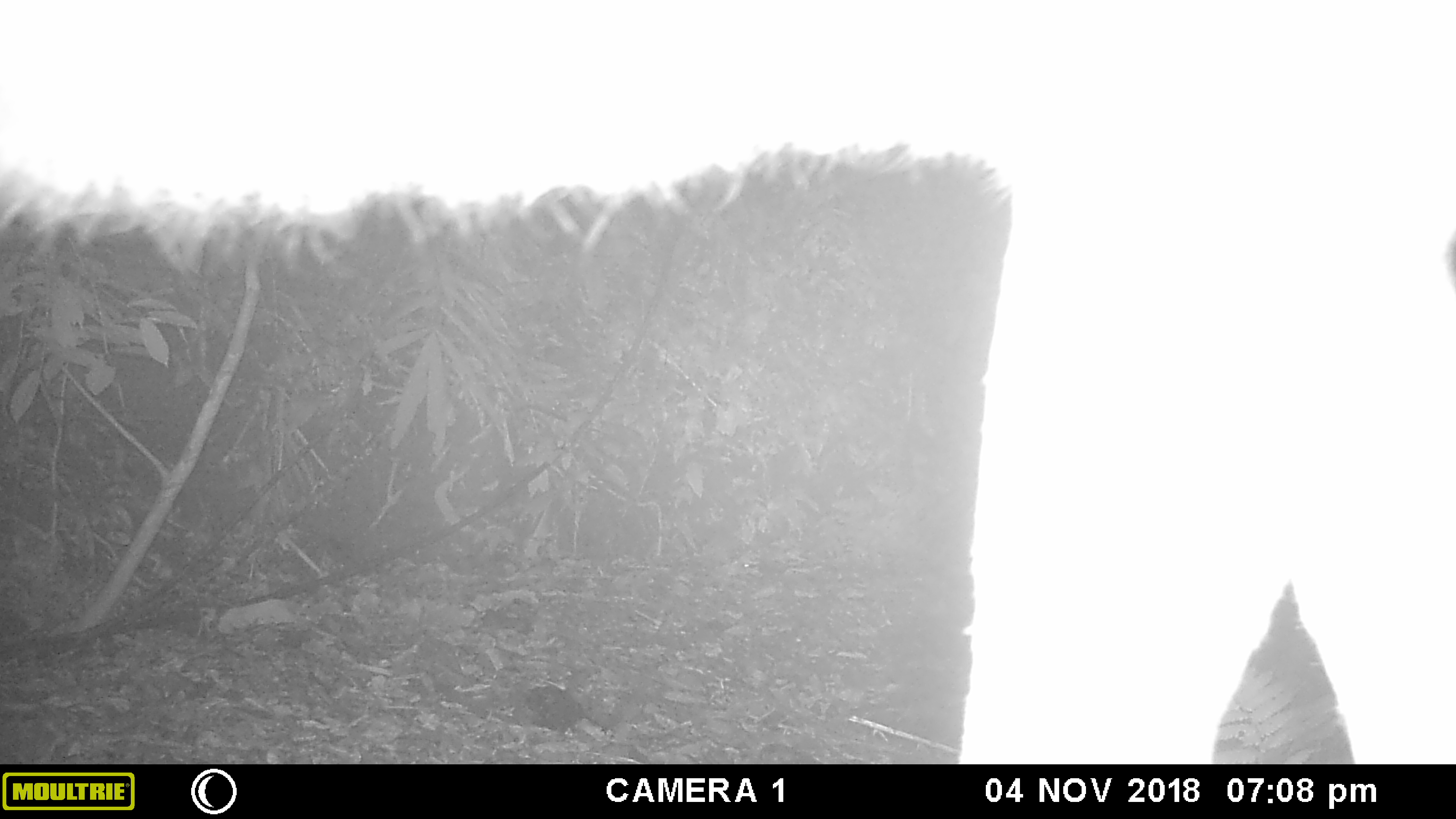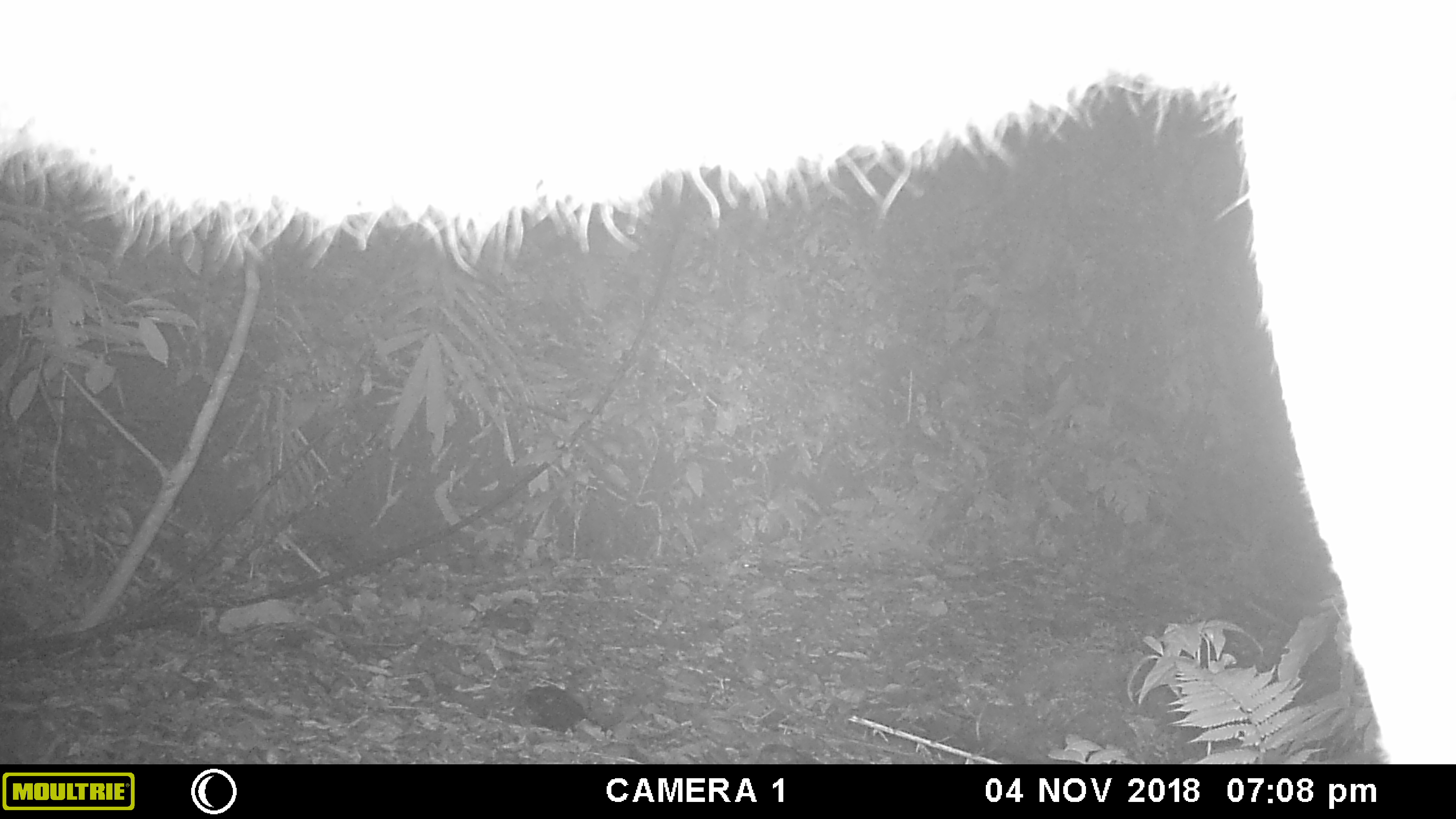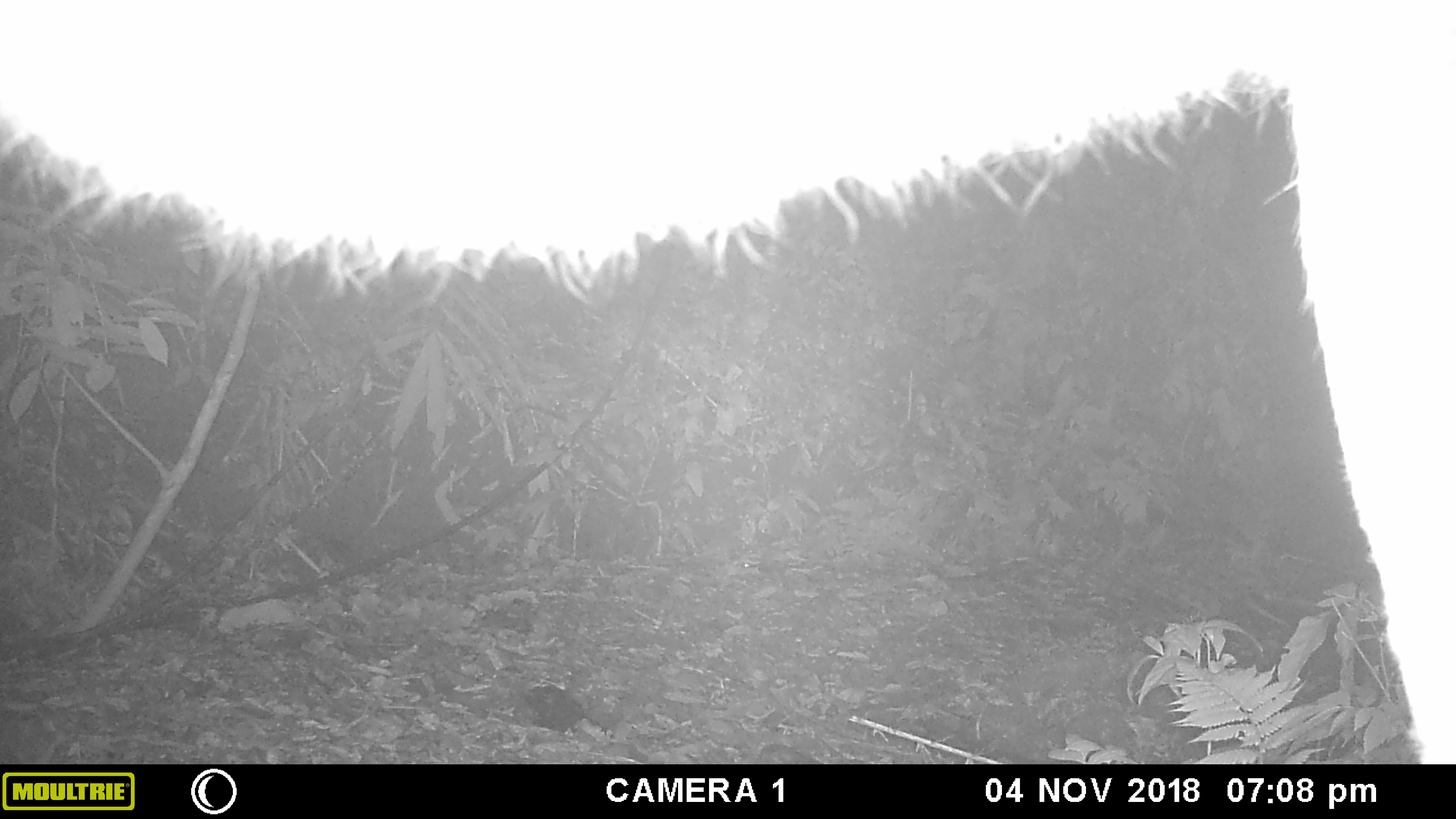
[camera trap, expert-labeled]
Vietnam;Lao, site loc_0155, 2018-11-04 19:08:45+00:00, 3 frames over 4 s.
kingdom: Animalia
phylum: Chordata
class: Mammalia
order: Artiodactyla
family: Cervidae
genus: Rusa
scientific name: Rusa unicolor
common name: sambar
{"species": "sambar (Rusa unicolor)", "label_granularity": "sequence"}